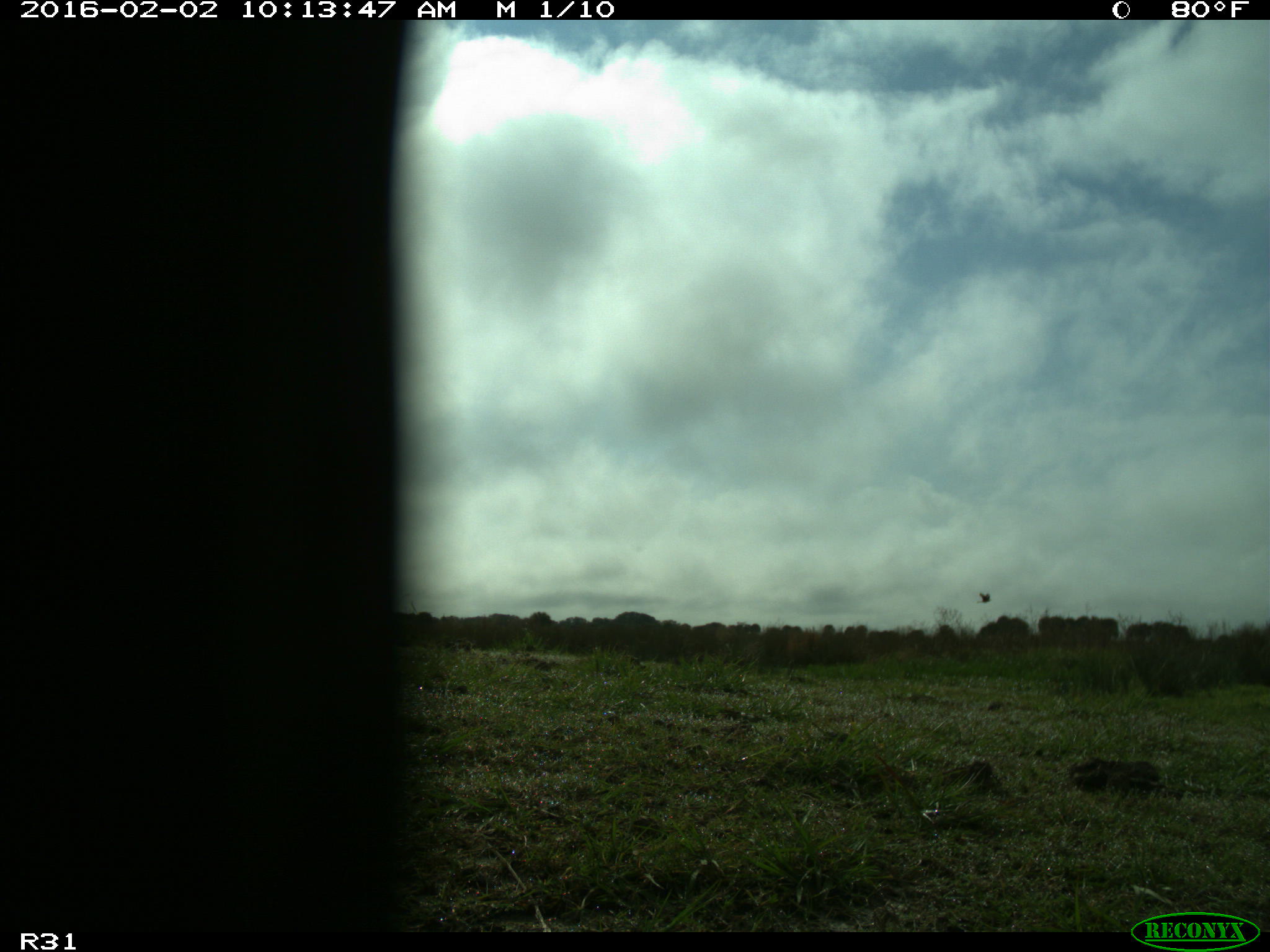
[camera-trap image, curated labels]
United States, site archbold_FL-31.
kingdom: Animalia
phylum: Chordata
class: Aves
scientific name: Aves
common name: birds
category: unidentified bird